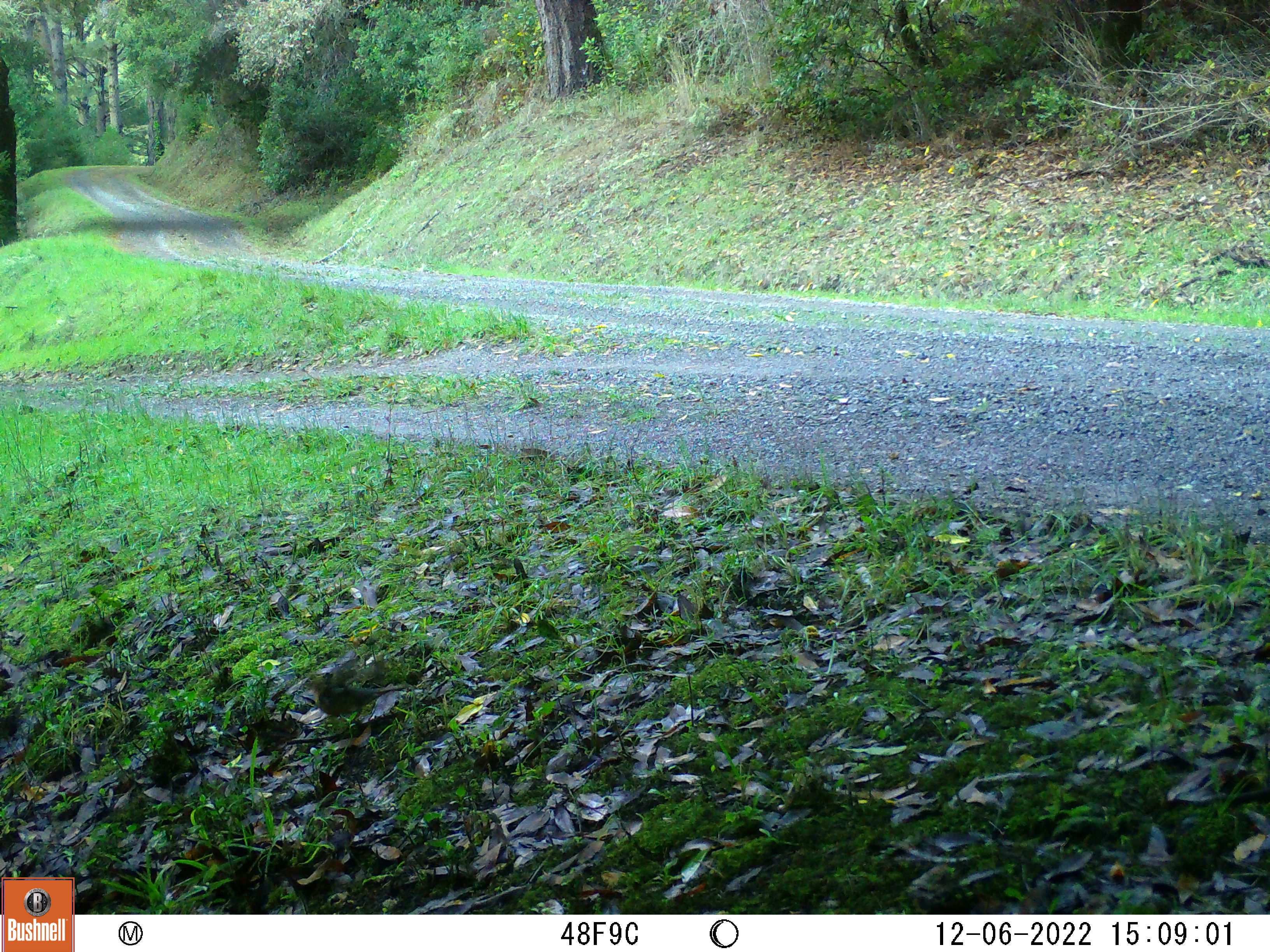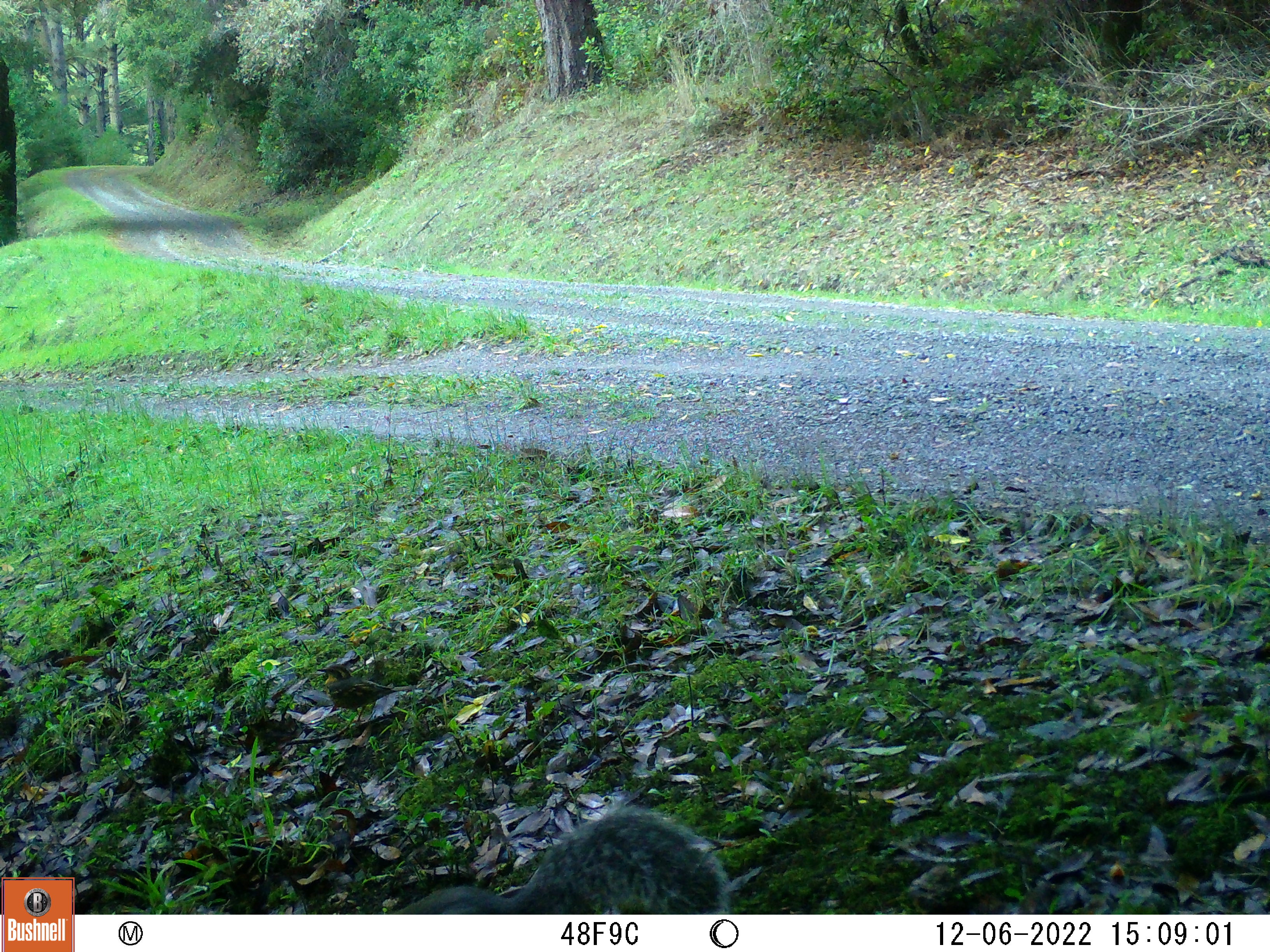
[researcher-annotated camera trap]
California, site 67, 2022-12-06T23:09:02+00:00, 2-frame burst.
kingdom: Animalia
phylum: Chordata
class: Aves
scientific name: Aves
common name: bird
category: unknown bird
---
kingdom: Animalia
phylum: Chordata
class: Mammalia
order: Rodentia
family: Sciuridae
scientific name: Sciuridae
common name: squirrel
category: unknown squirrel